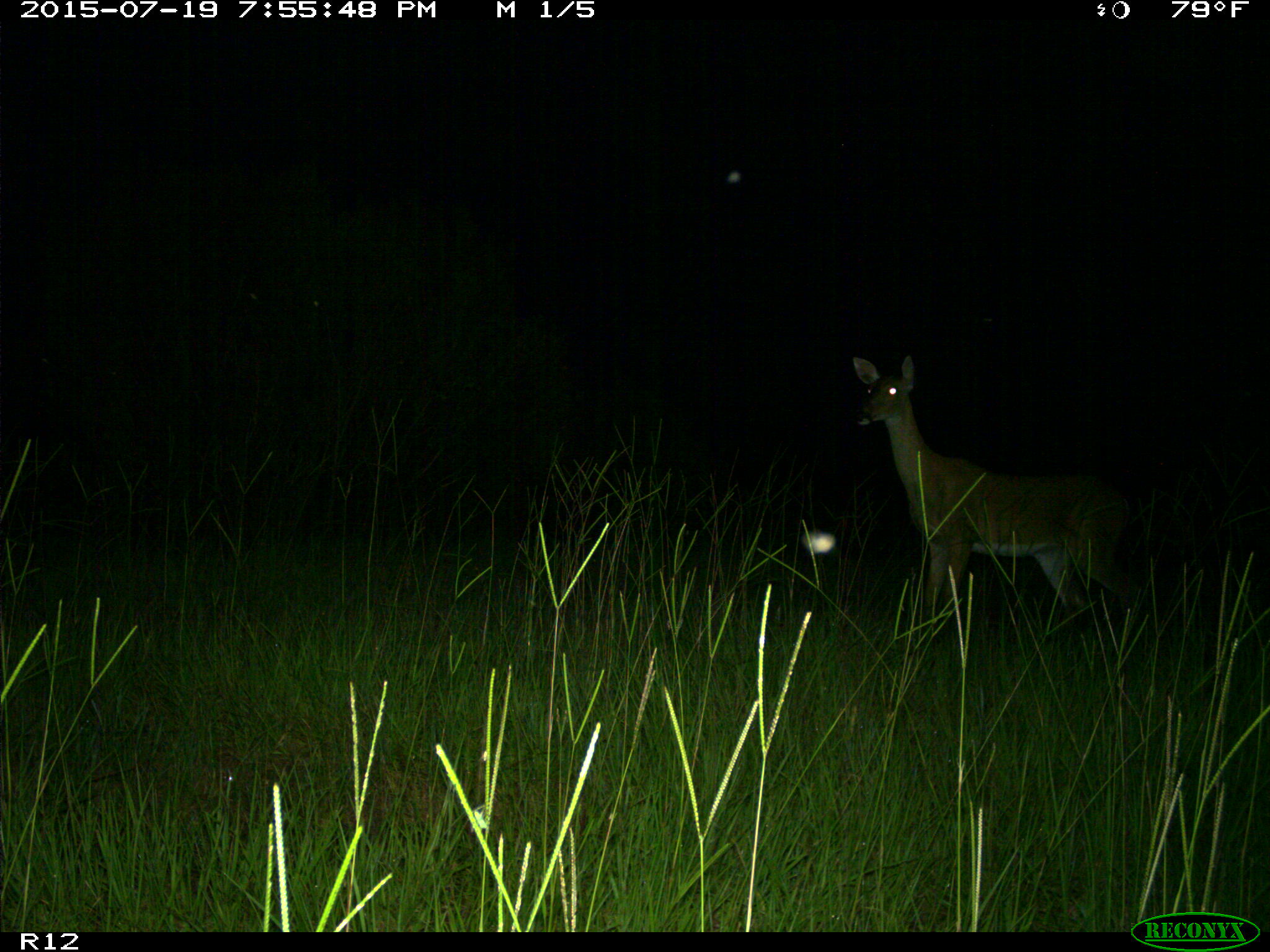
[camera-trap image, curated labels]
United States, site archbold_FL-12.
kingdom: Animalia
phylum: Chordata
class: Mammalia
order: Artiodactyla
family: Cervidae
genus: Odocoileus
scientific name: Odocoileus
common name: deer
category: unidentified deer